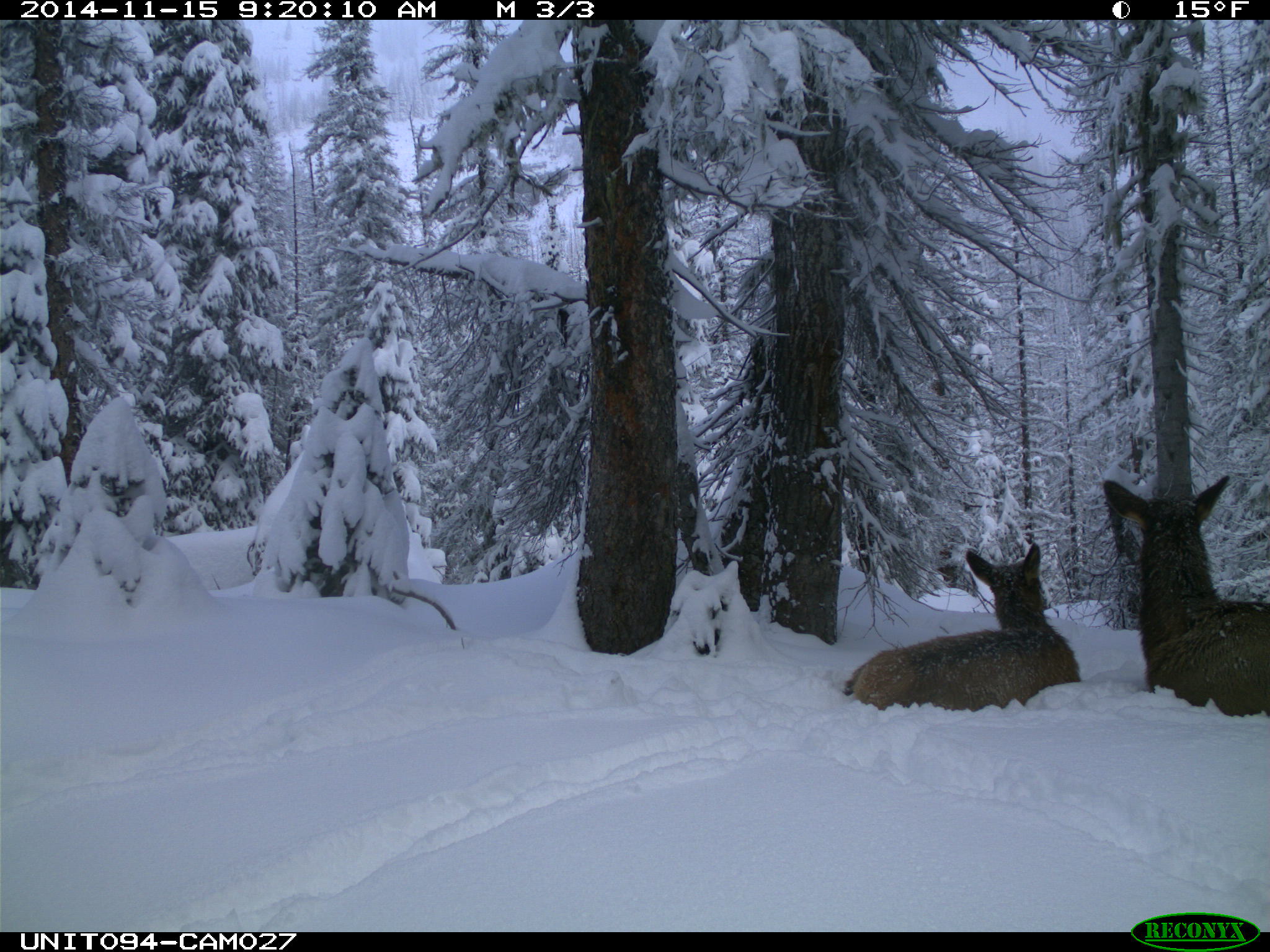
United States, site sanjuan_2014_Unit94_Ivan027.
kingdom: Animalia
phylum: Chordata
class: Mammalia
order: Artiodactyla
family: Cervidae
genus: Cervus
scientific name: Cervus elaphus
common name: red deer